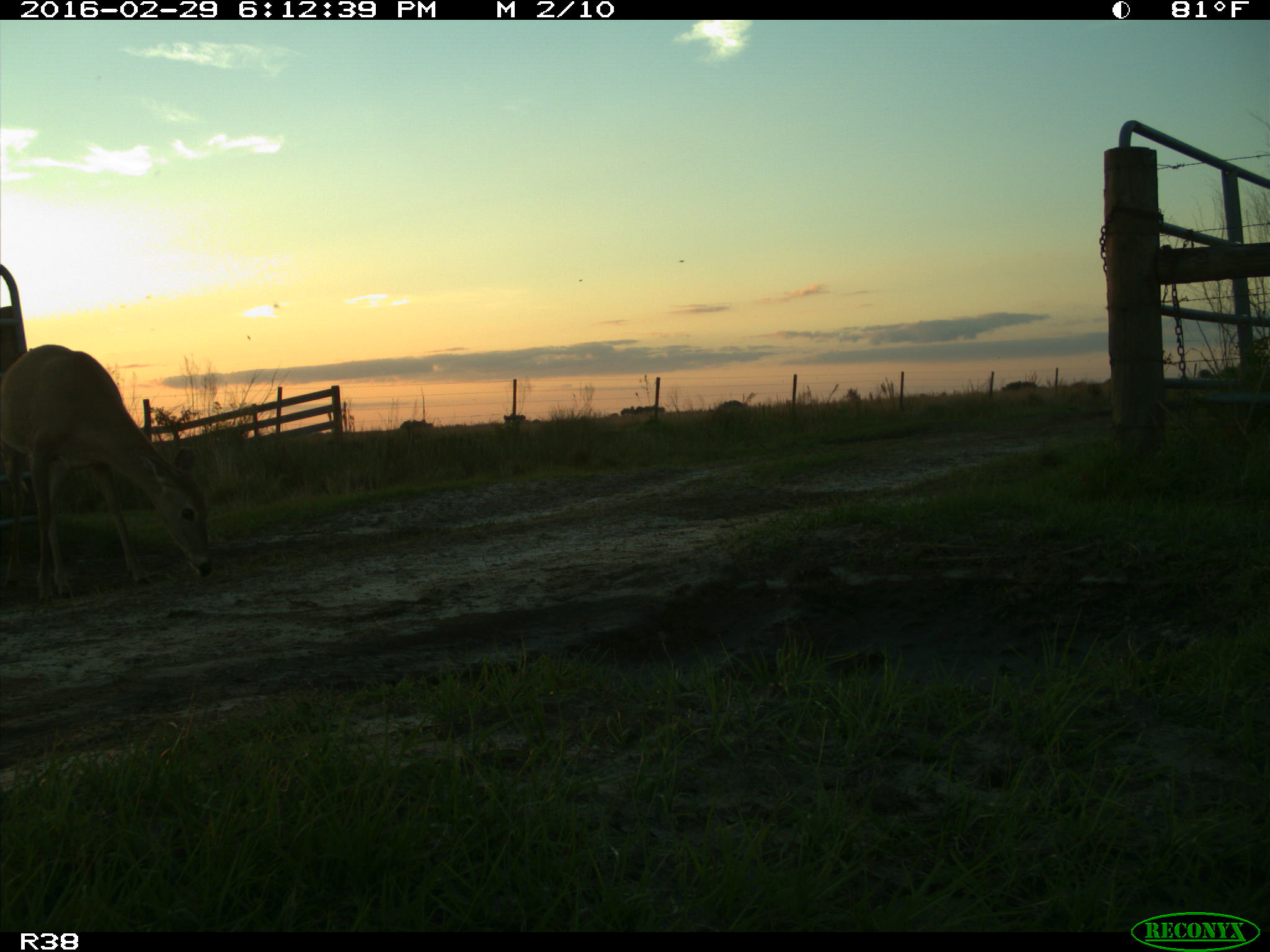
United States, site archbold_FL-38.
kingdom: Animalia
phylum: Chordata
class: Mammalia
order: Artiodactyla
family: Cervidae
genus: Odocoileus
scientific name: Odocoileus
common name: deer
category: unidentified deer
Unidentified deer (deer) (Odocoileus).